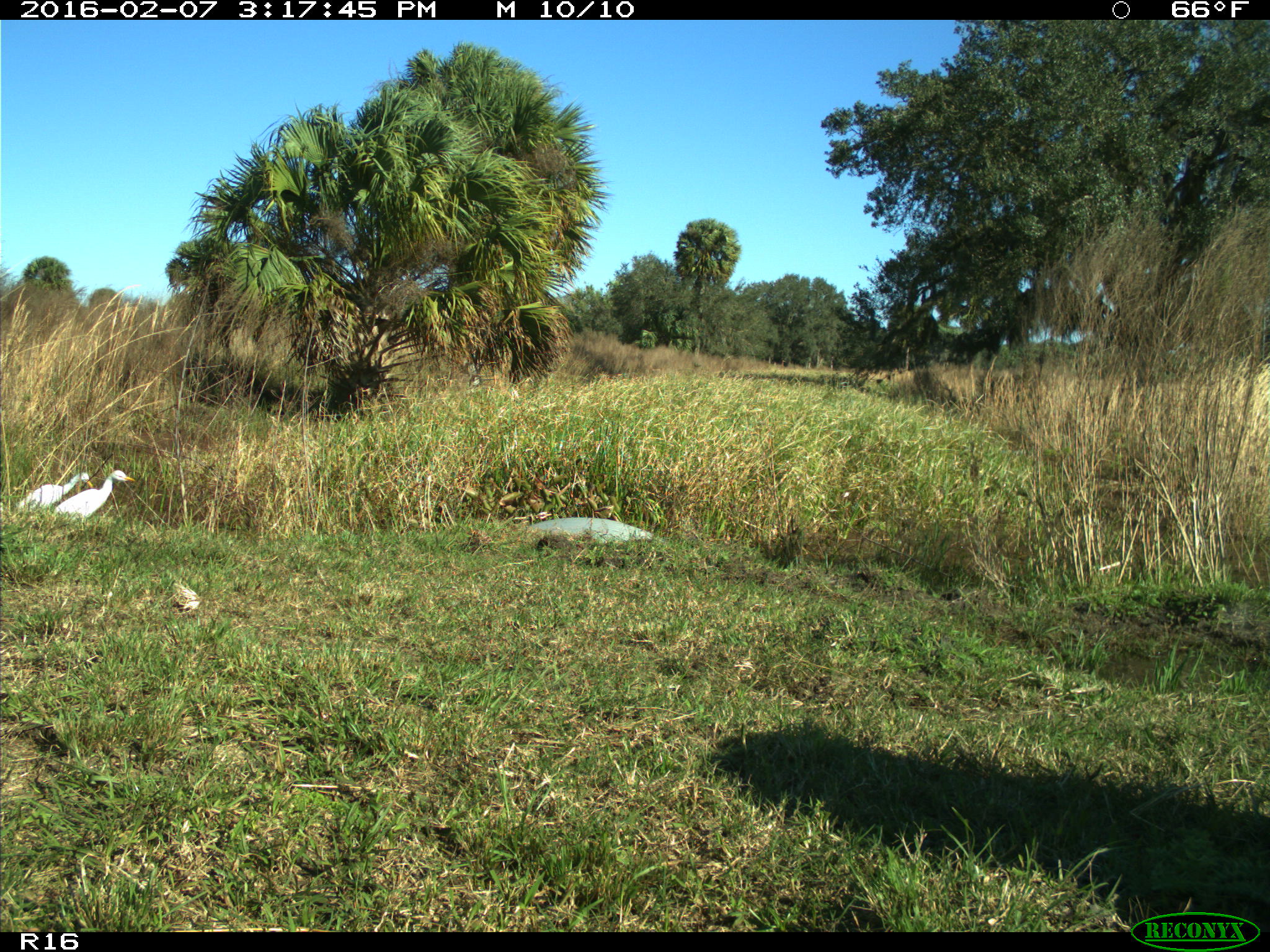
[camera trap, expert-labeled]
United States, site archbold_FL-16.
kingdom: Animalia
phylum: Chordata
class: Aves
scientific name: Aves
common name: birds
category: unidentified bird